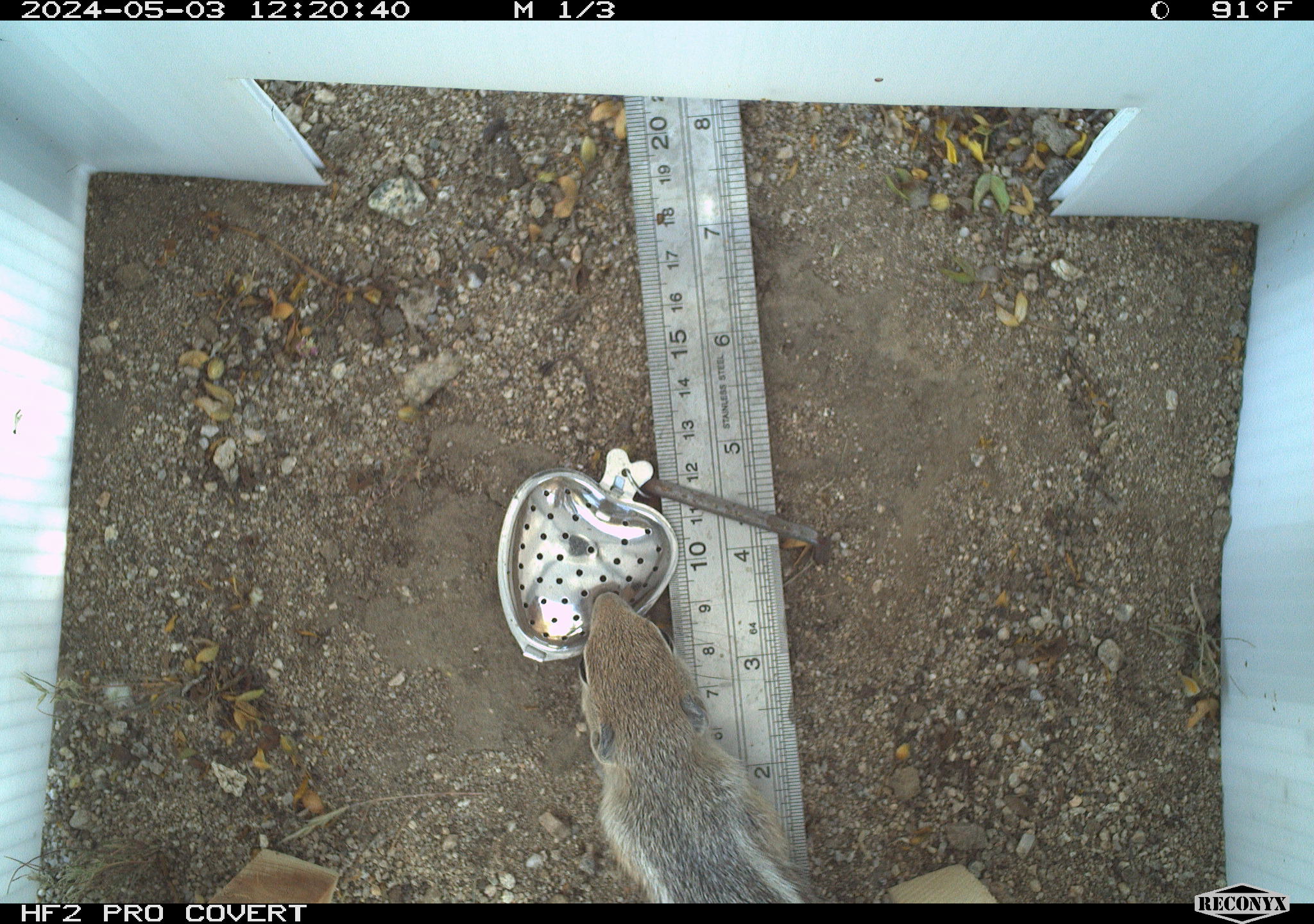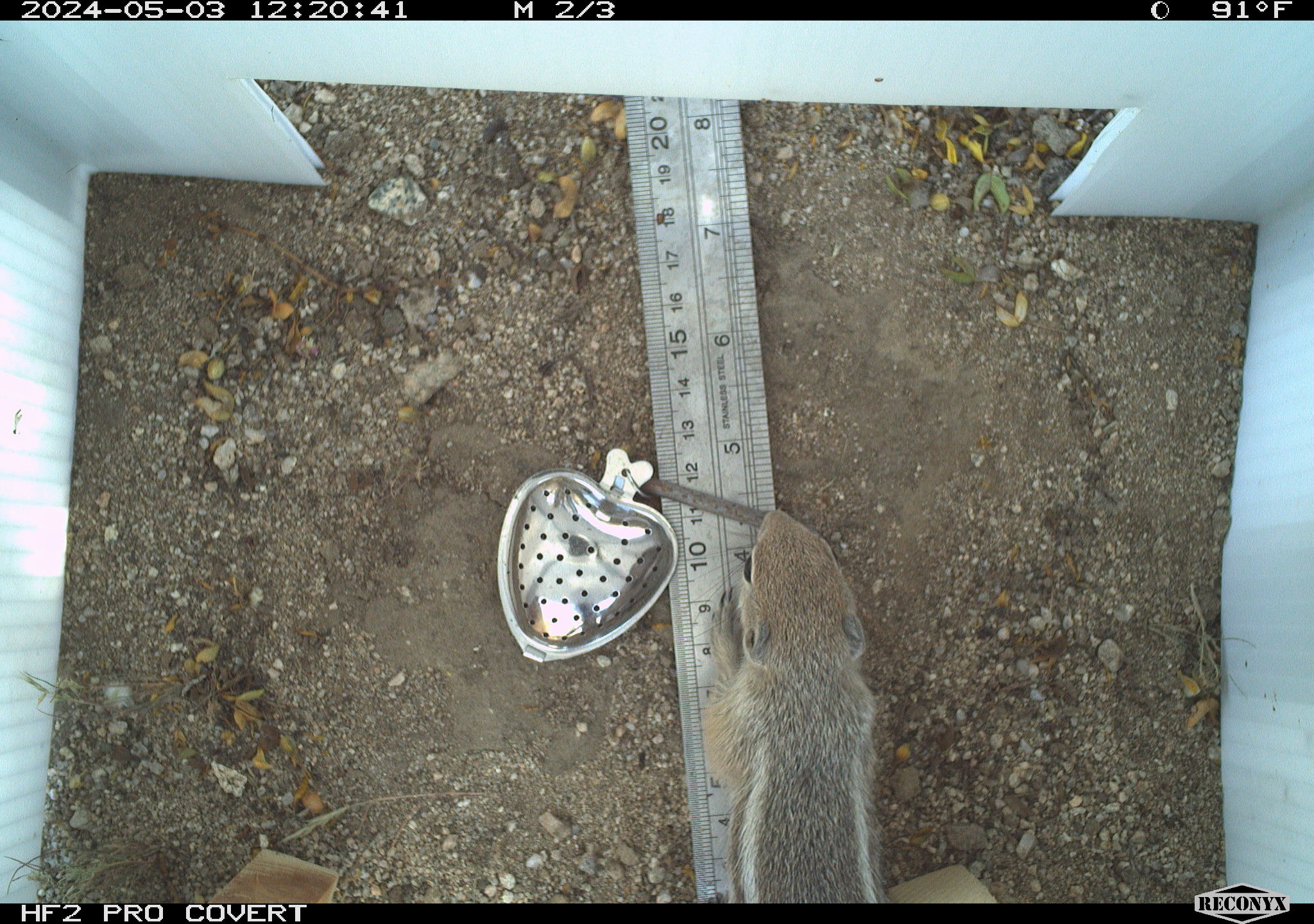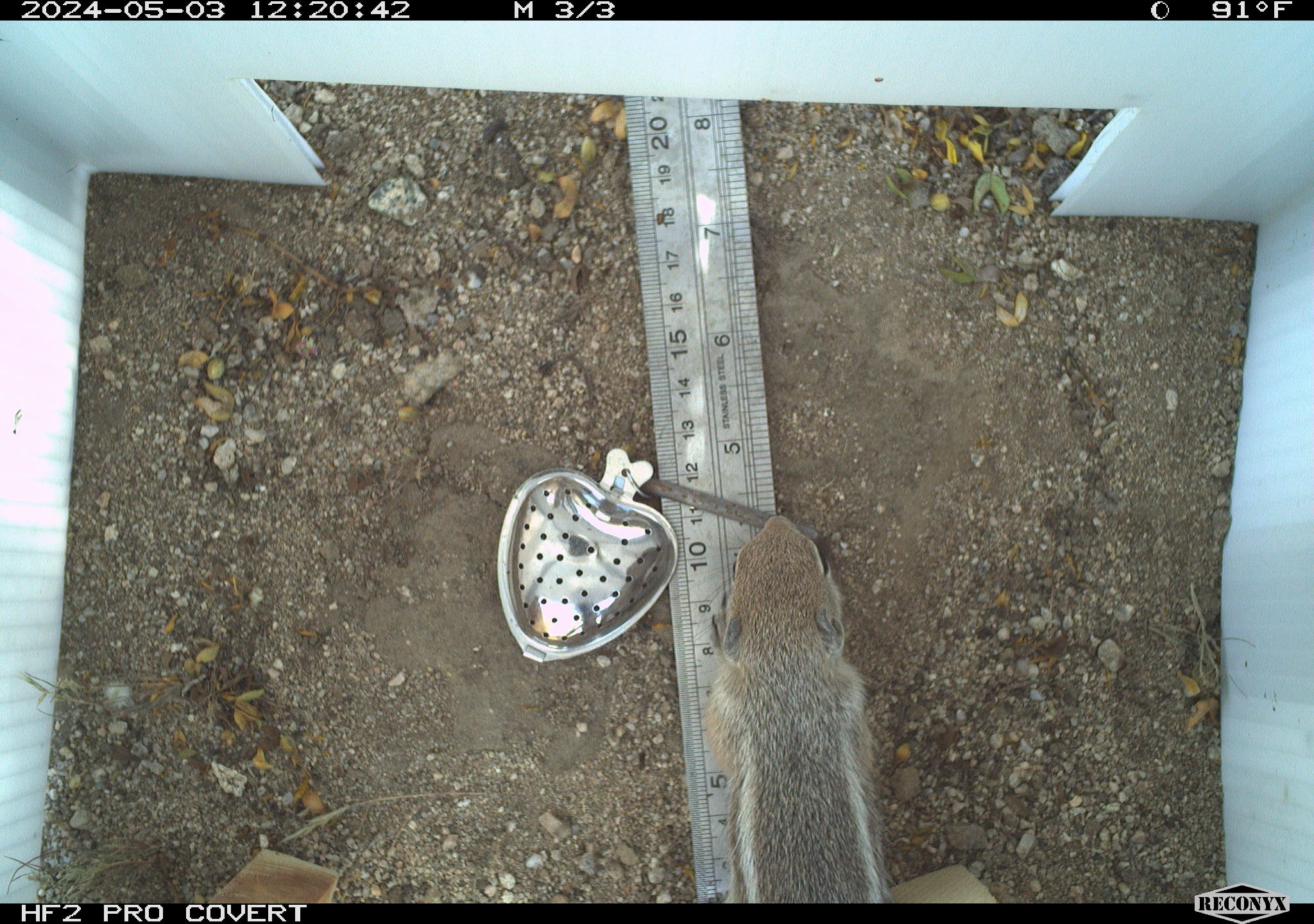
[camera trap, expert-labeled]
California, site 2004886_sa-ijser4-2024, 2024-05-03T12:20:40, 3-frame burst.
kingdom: Animalia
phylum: Chordata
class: Mammalia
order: Rodentia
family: Sciuridae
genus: Ammospermophilus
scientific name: Ammospermophilus leucurus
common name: white-tailed antelope squirrel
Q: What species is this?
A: White-tailed antelope squirrel (Ammospermophilus leucurus).